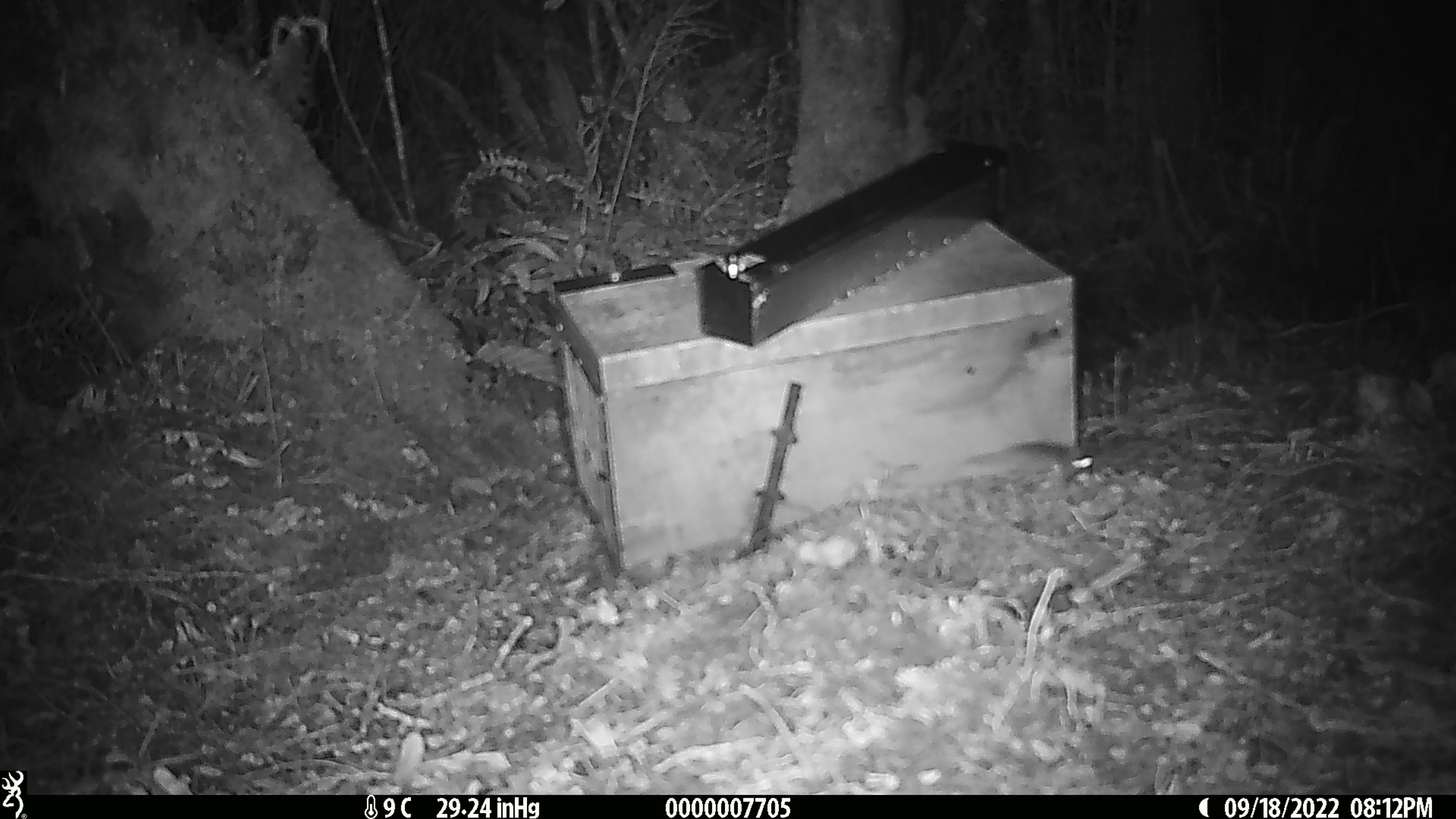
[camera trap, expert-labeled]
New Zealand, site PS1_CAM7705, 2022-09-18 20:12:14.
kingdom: Animalia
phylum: Chordata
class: Mammalia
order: Rodentia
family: Muridae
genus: Mus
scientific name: Mus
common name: mouse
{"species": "mouse (Mus)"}